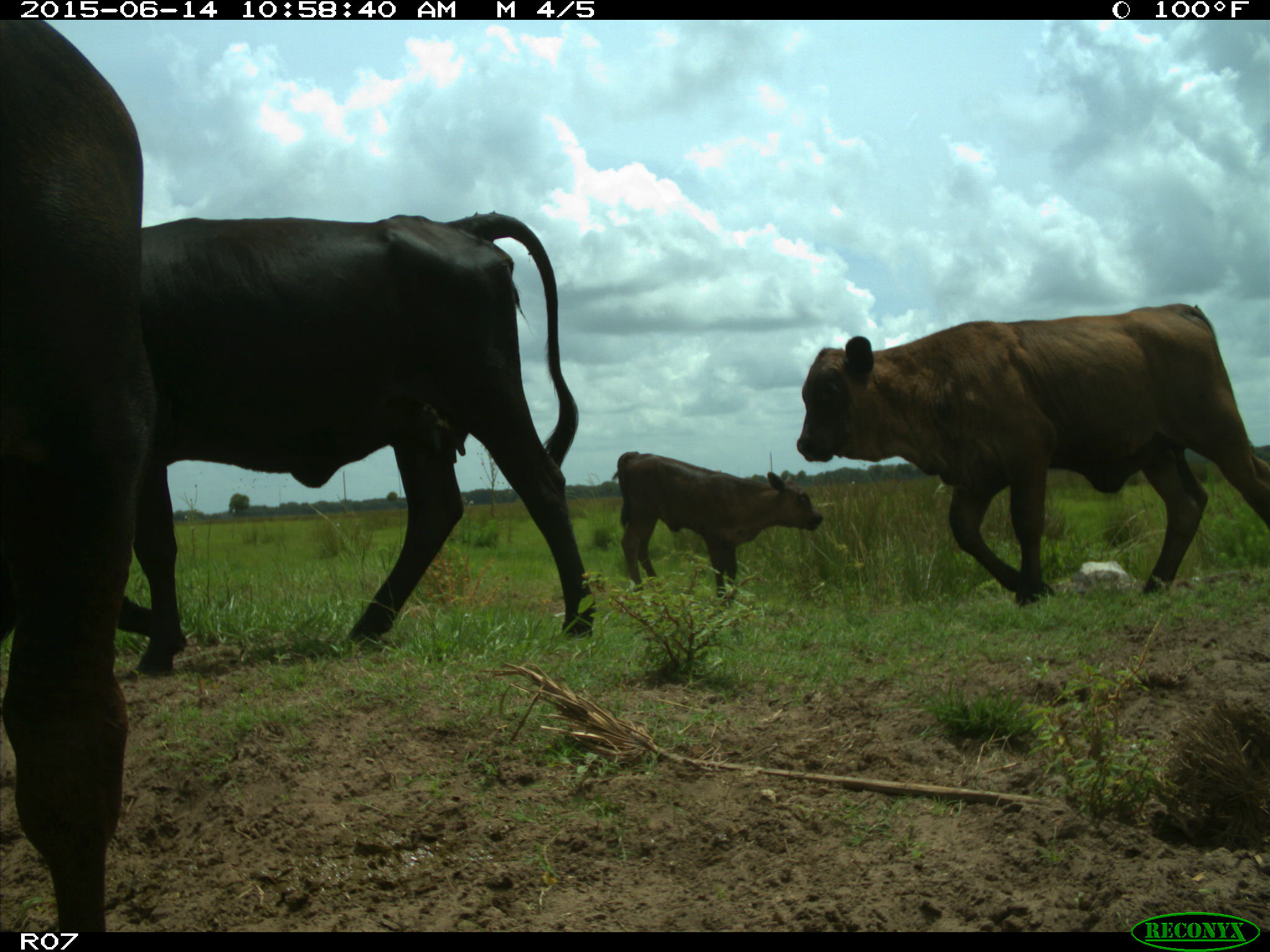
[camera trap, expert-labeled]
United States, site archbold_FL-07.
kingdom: Animalia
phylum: Chordata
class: Mammalia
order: Artiodactyla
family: Bovidae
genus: Bos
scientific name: Bos taurus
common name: domestic cow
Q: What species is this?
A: Bos taurus (domestic cow).